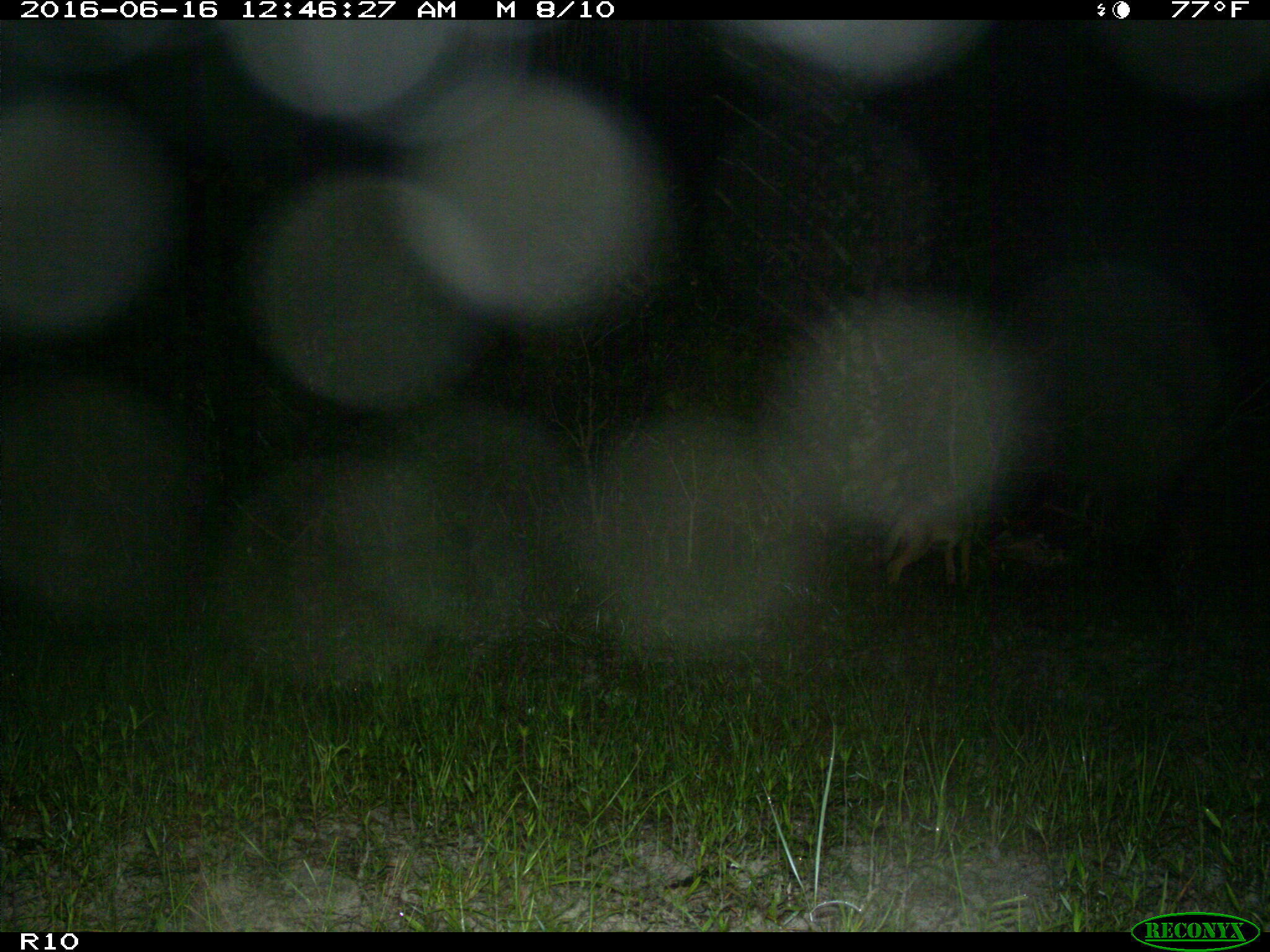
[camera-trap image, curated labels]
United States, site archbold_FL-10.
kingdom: Animalia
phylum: Chordata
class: Mammalia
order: Carnivora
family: Canidae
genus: Canis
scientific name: Canis latrans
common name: coyote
Canis latrans (coyote).